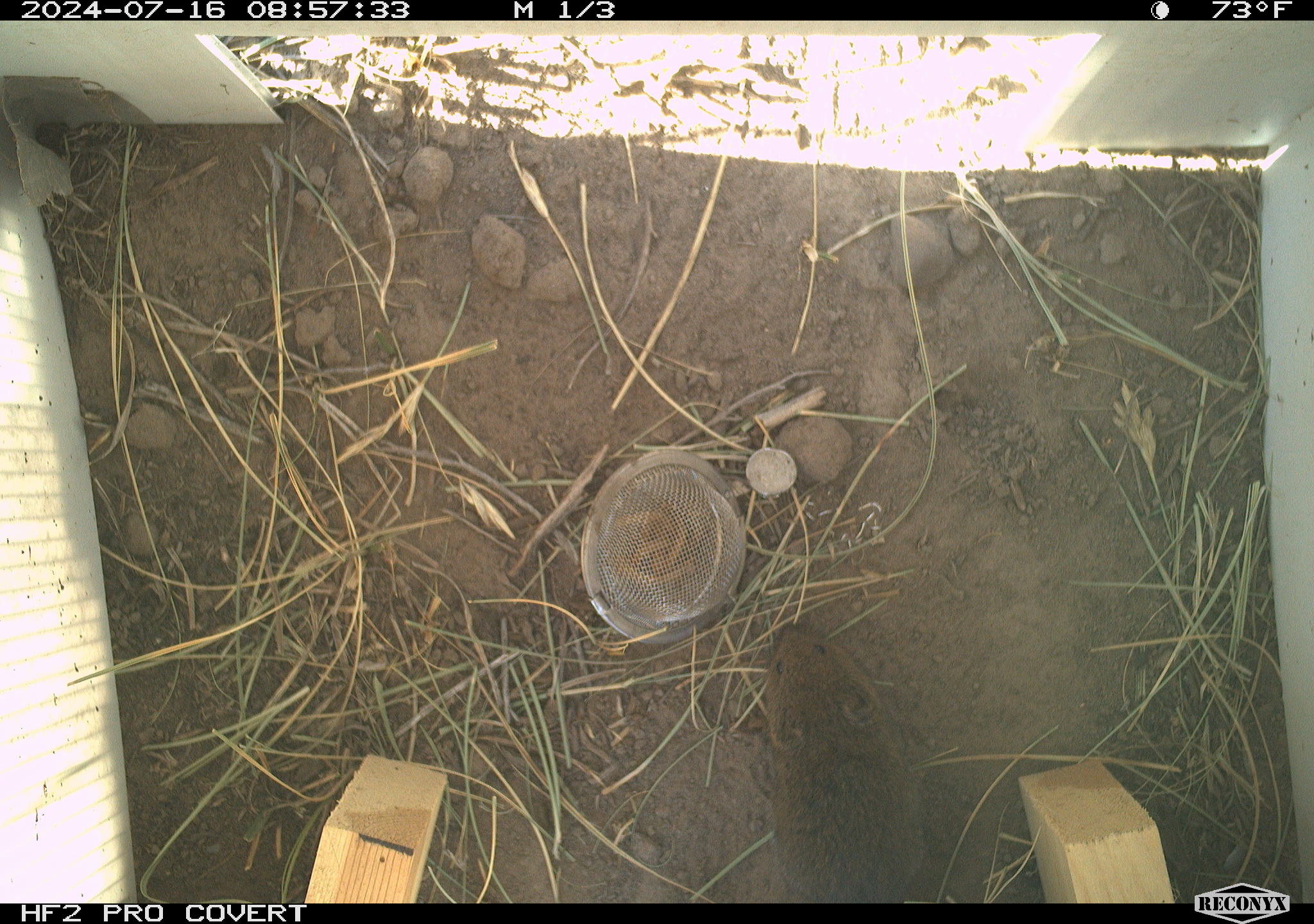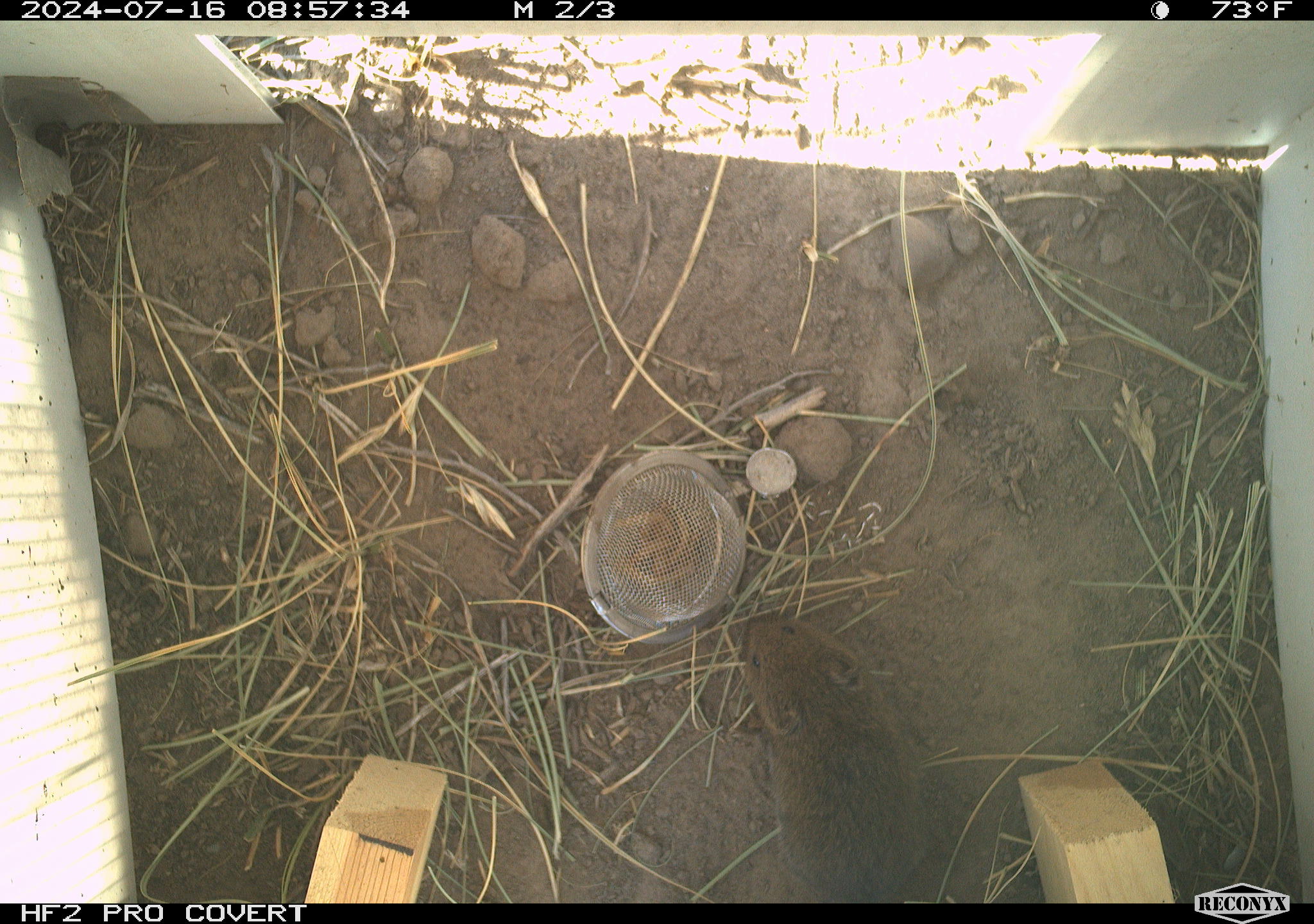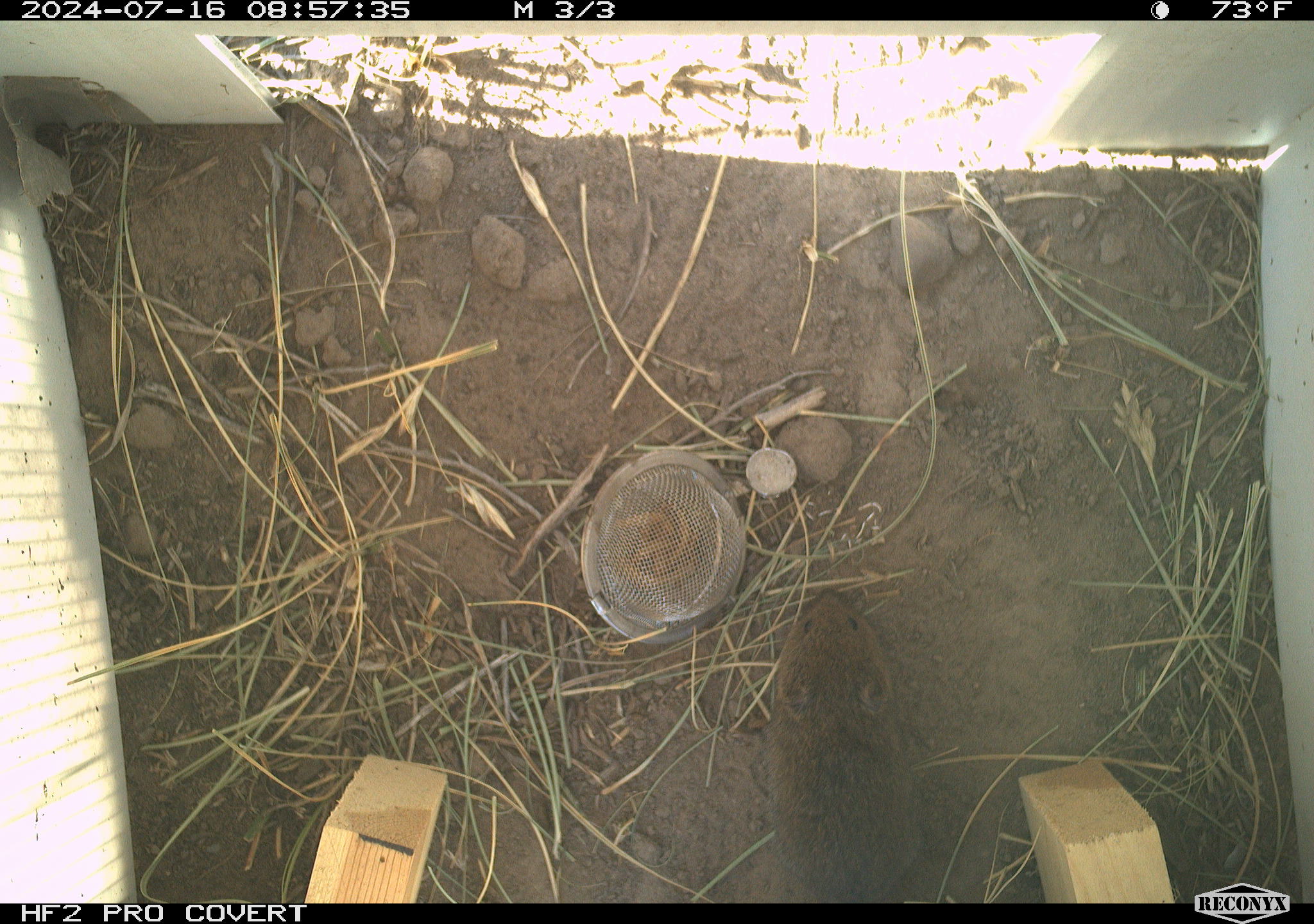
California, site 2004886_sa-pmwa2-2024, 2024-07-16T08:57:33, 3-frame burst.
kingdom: Animalia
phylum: Chordata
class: Mammalia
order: Rodentia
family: Cricetidae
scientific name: Arvicolinae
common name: voles, lemmings, and muskrats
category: arvicolinae subfamily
Arvicolinae subfamily (voles, lemmings, and muskrats) (Arvicolinae).